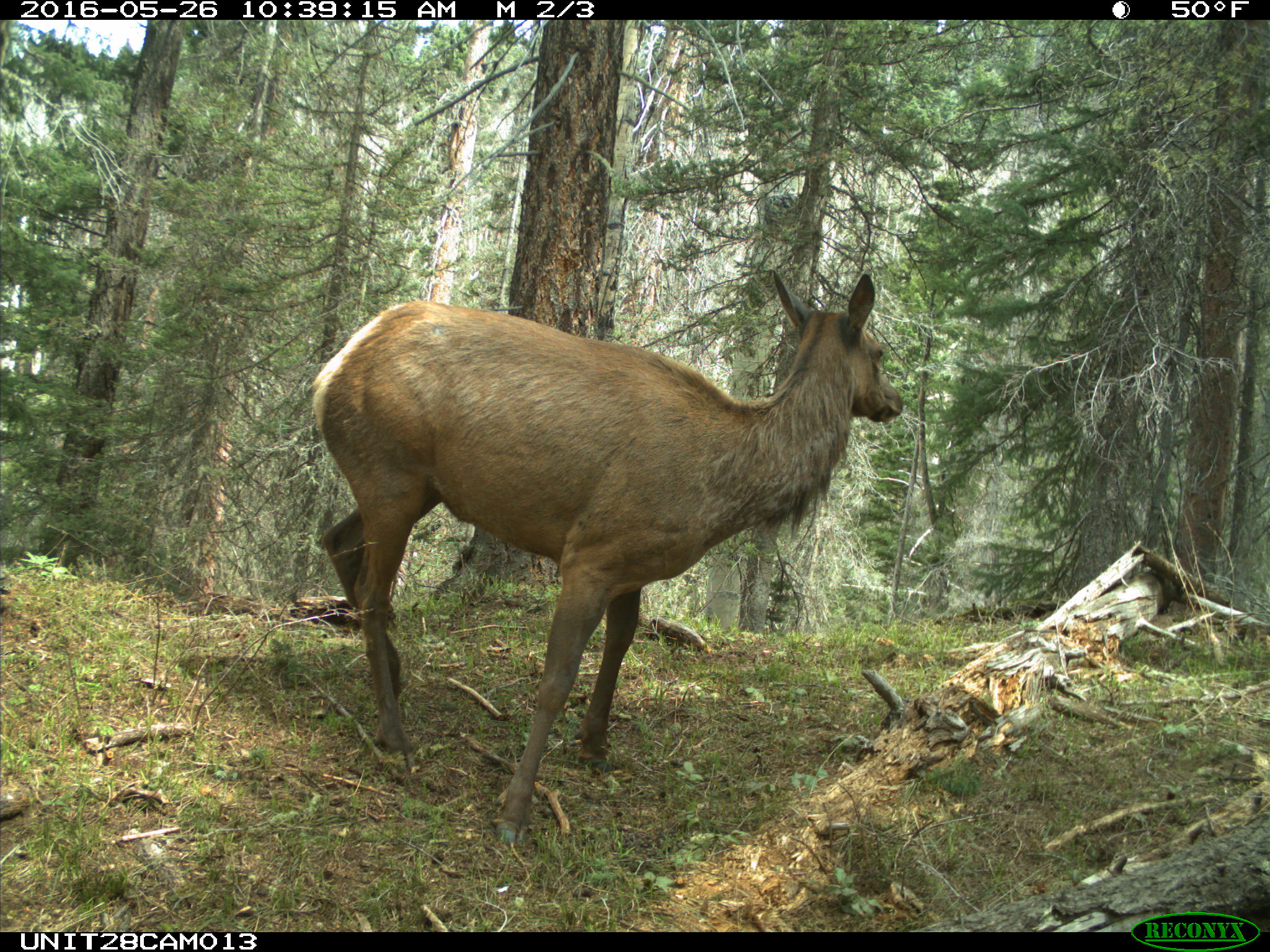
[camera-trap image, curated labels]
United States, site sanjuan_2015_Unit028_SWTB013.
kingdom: Animalia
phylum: Chordata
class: Mammalia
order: Artiodactyla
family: Cervidae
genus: Cervus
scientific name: Cervus elaphus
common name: red deer